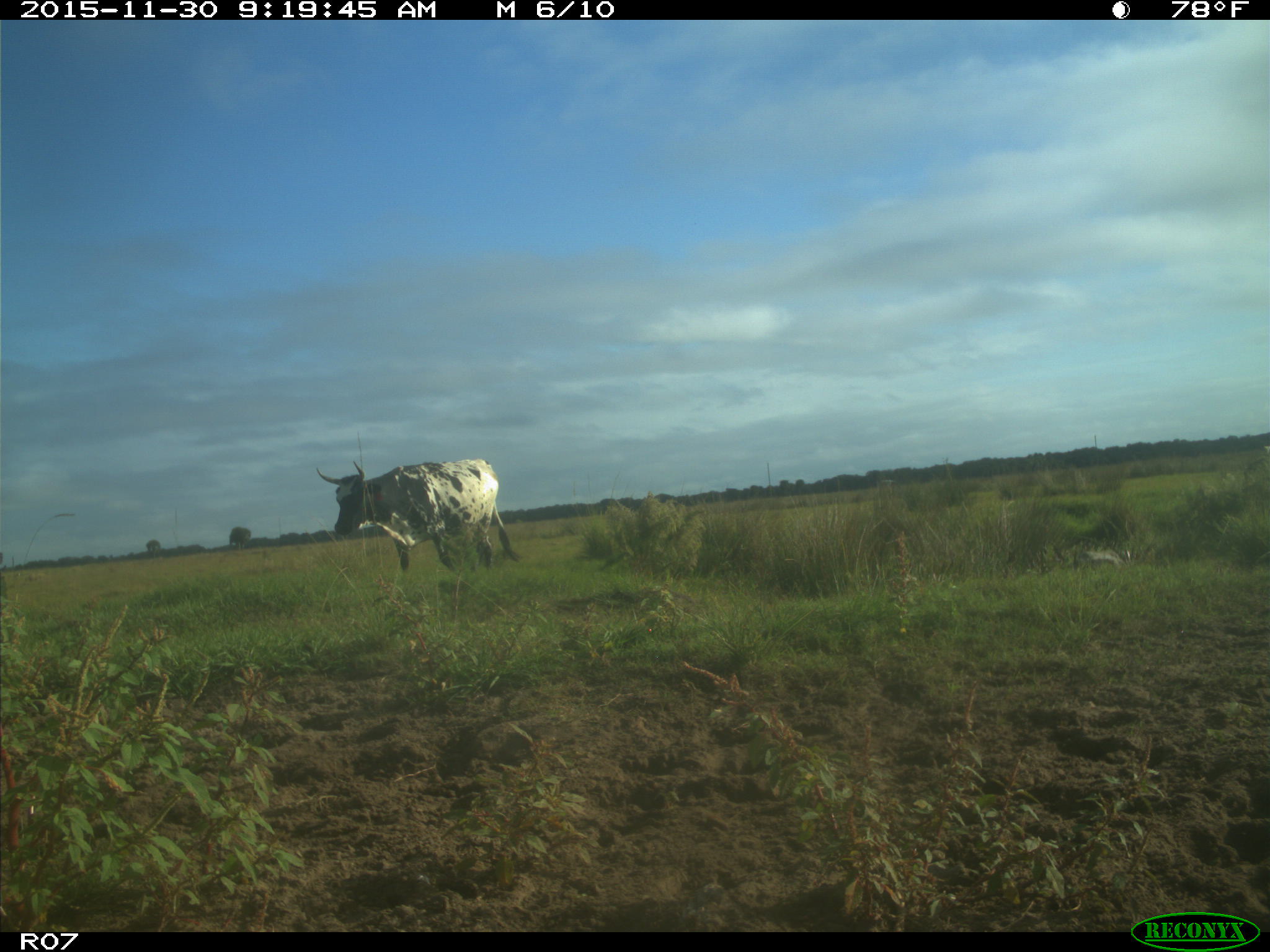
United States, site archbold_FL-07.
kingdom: Animalia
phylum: Chordata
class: Mammalia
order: Artiodactyla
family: Bovidae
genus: Bos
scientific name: Bos taurus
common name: domestic cow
Bos taurus (domestic cow).